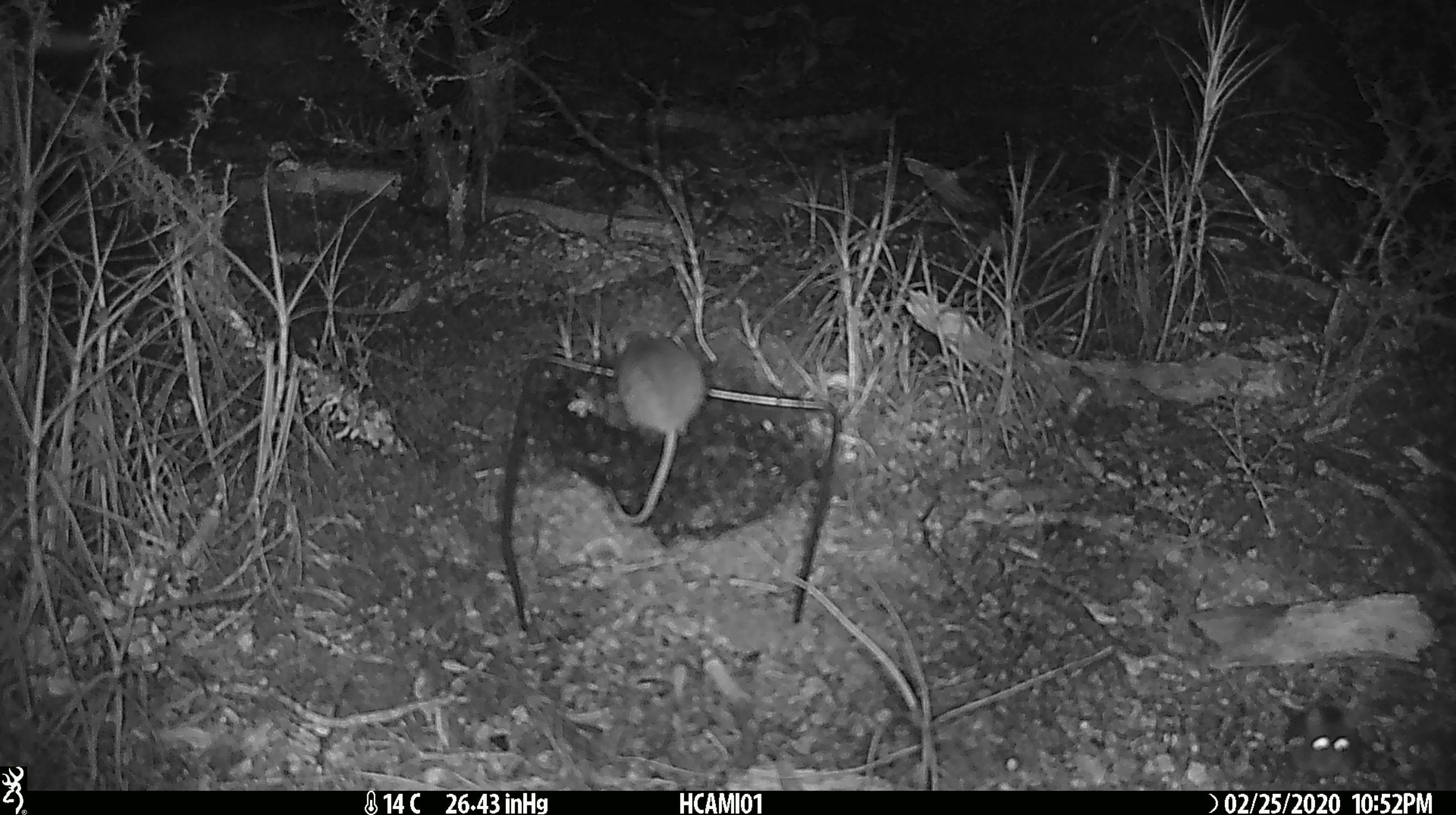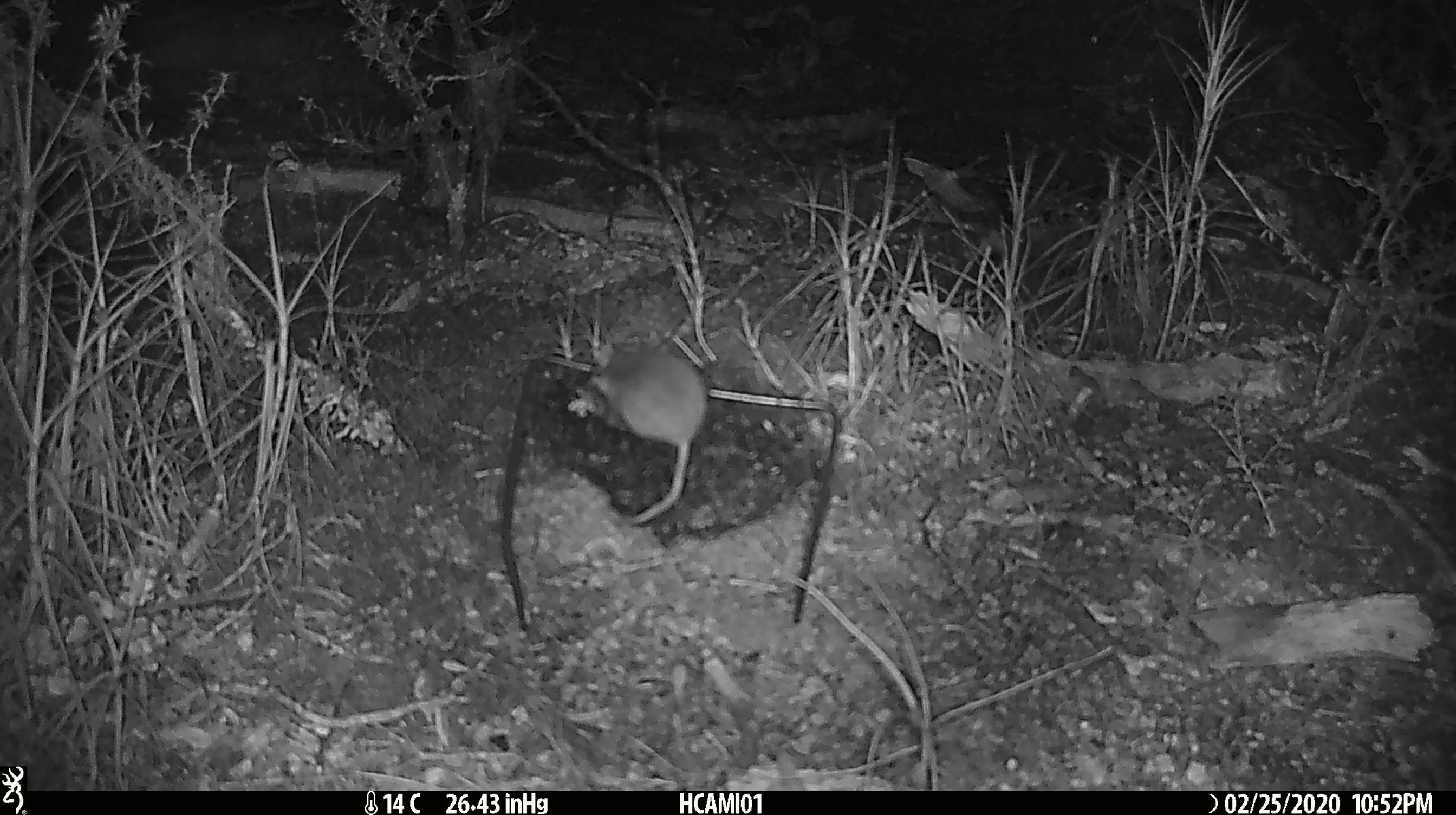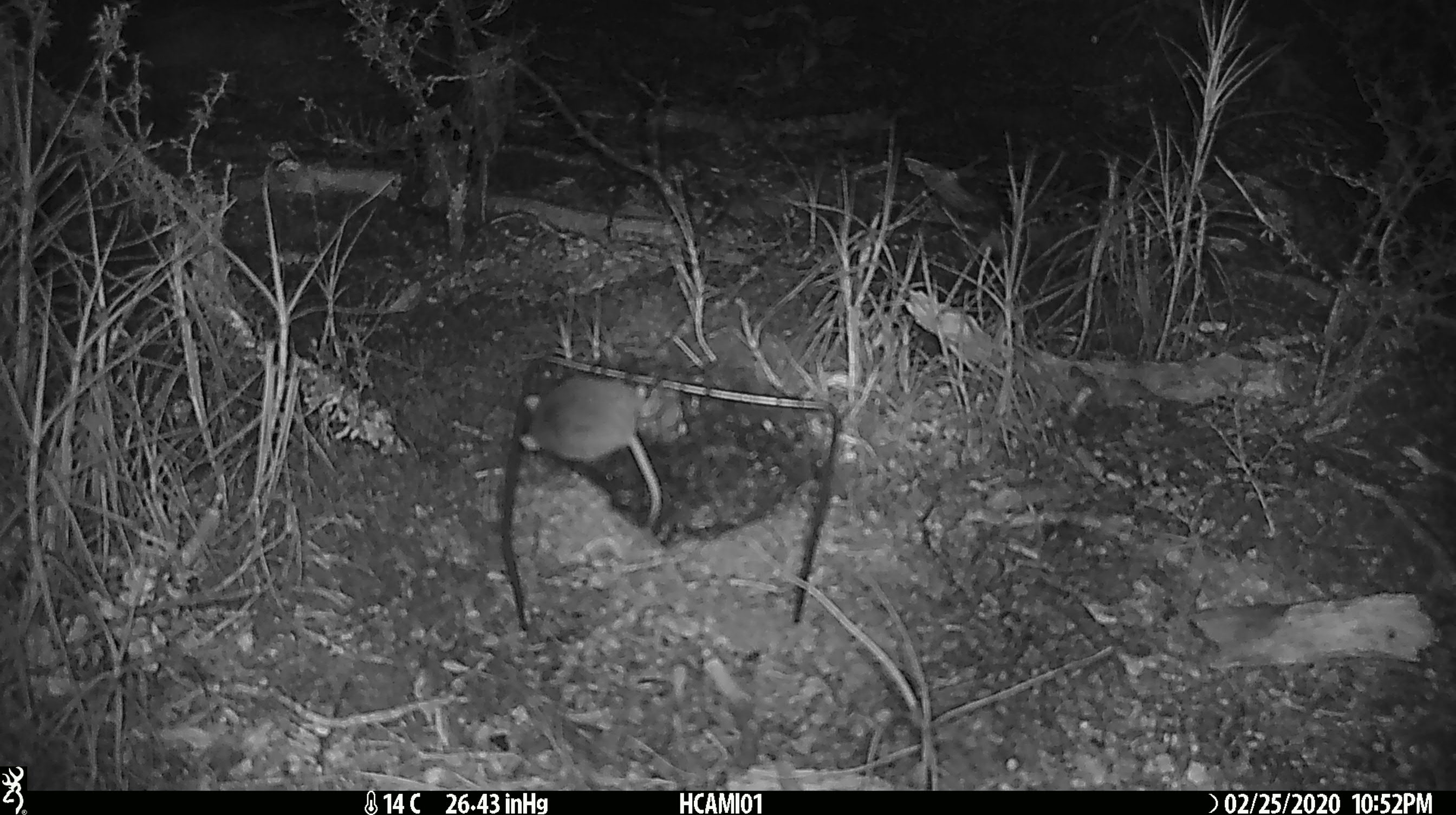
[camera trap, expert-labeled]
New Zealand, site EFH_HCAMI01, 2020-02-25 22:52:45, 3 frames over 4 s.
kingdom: Animalia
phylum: Chordata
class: Mammalia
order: Rodentia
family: Muridae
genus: Mus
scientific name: Mus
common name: mouse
Mouse (Mus).